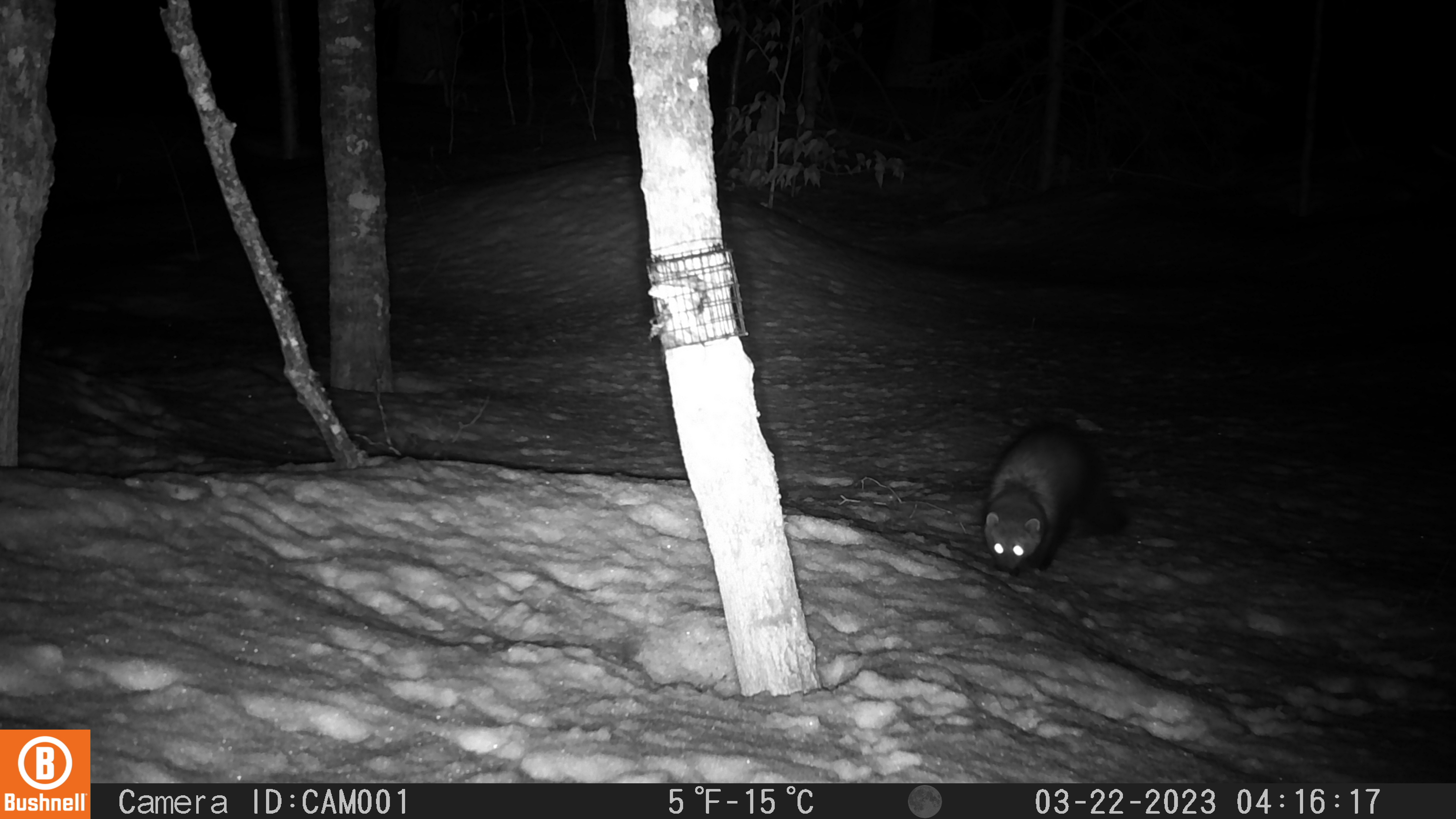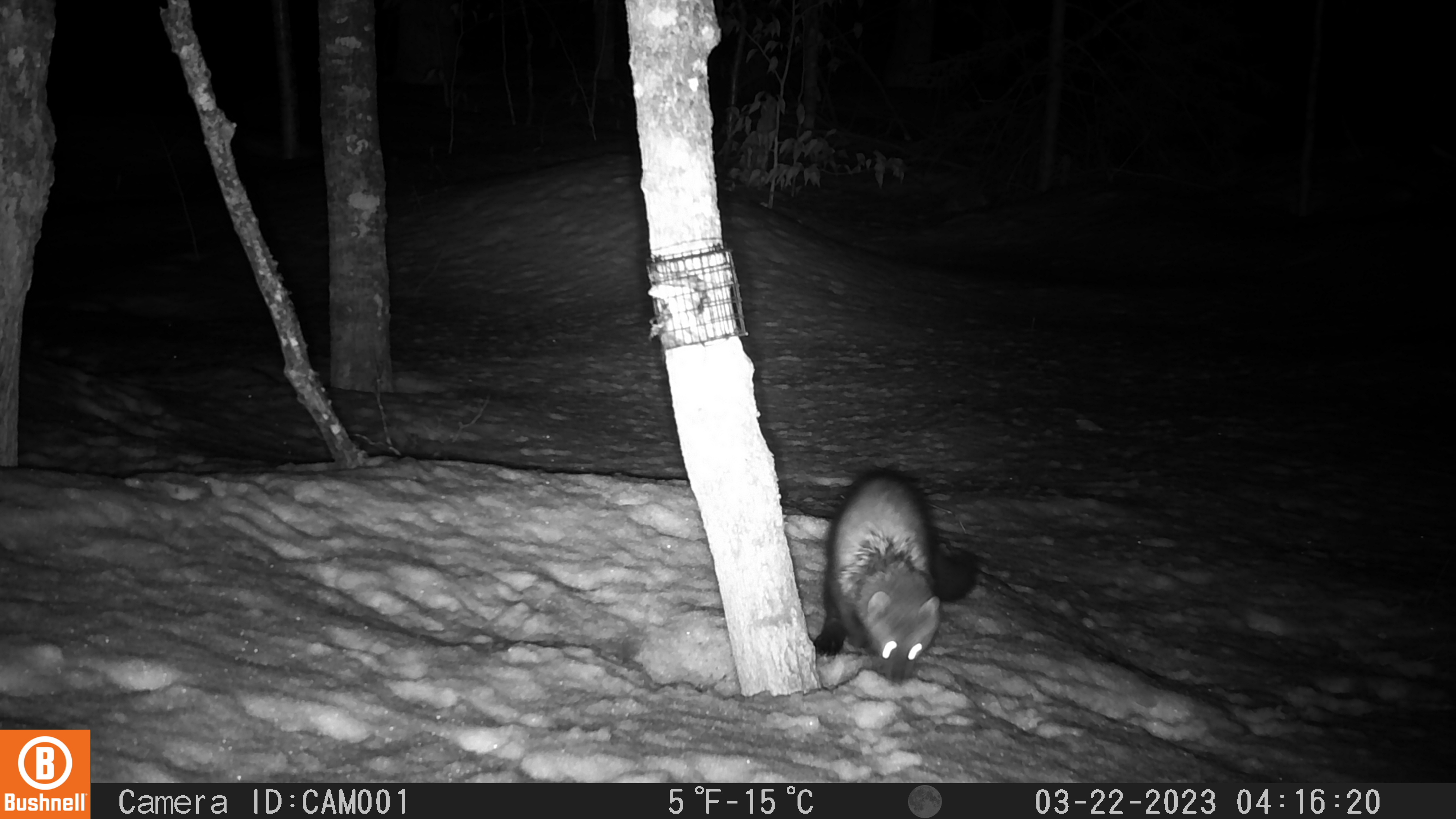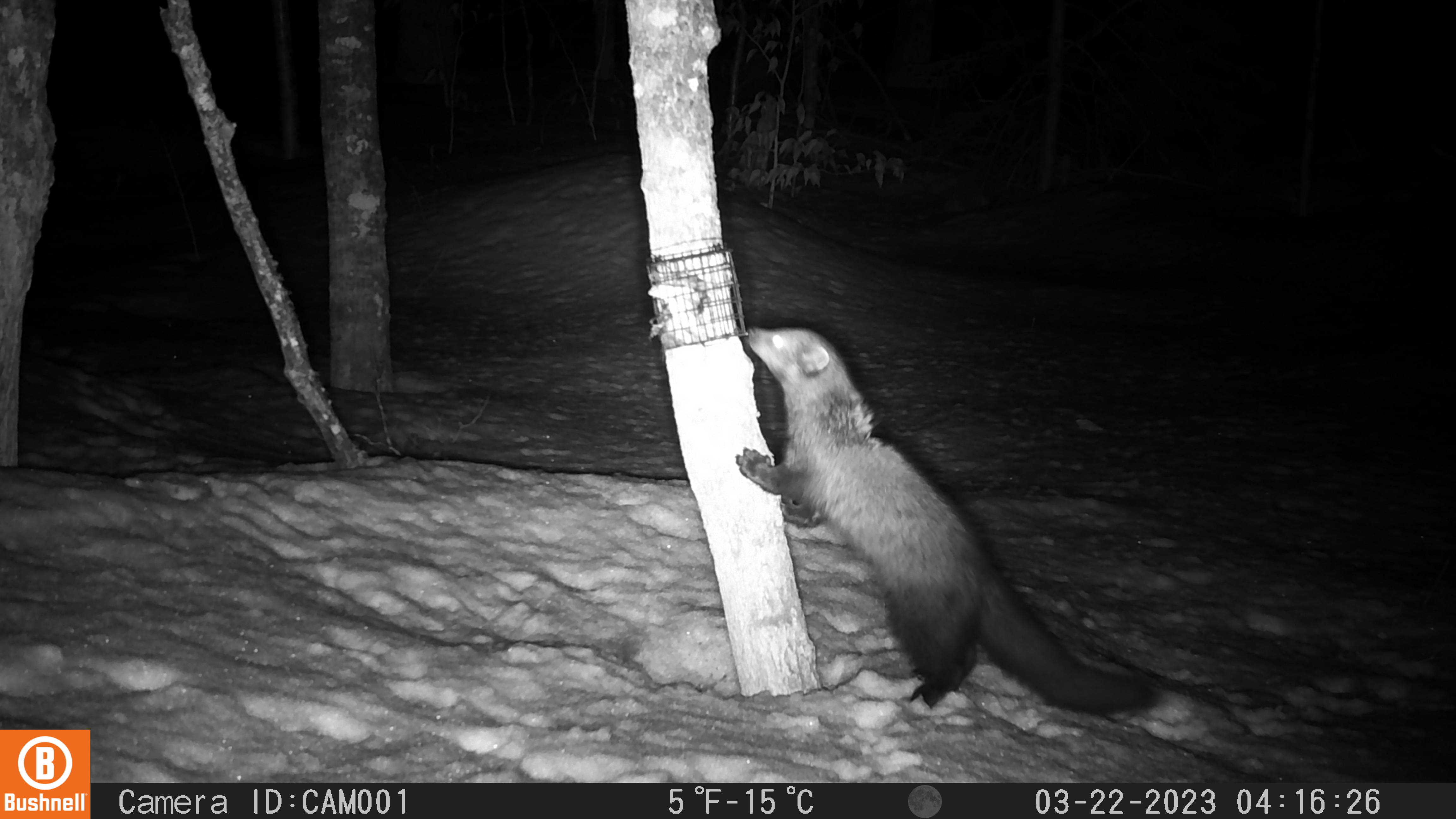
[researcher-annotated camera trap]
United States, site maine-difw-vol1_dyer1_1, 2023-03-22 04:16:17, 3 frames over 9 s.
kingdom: Animalia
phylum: Chordata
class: Mammalia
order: Carnivora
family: Mustelidae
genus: Pekania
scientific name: Pekania pennanti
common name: fisher